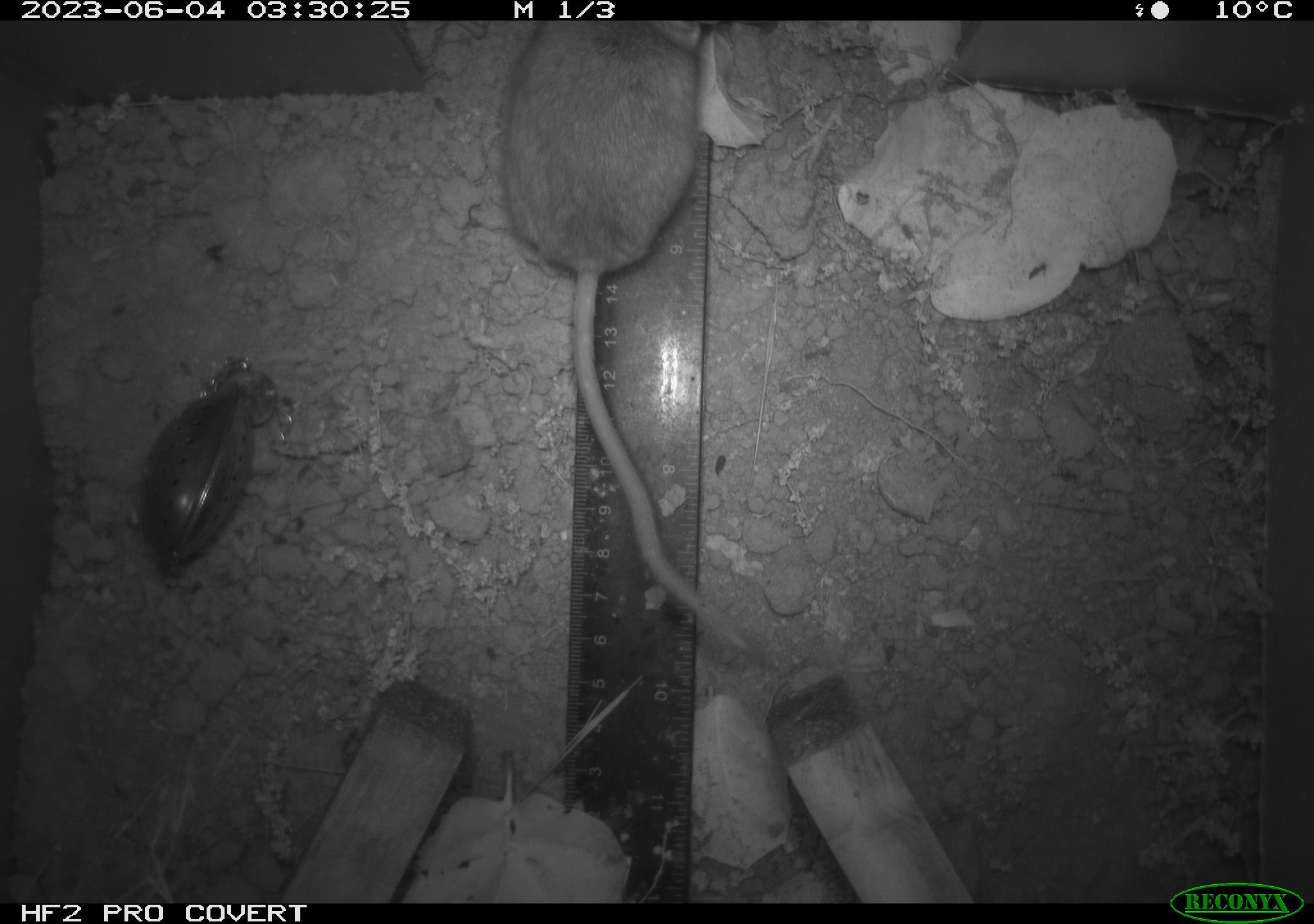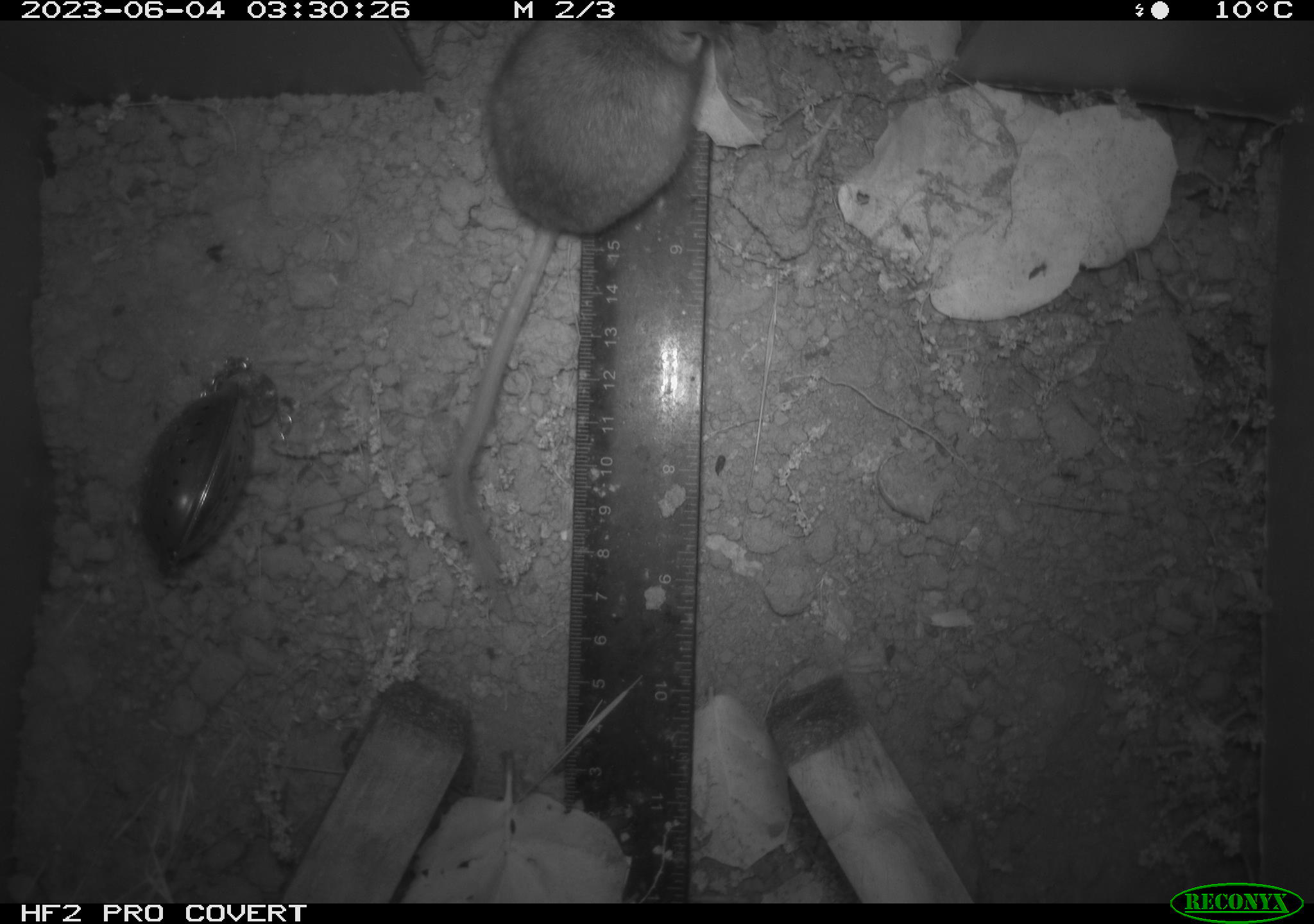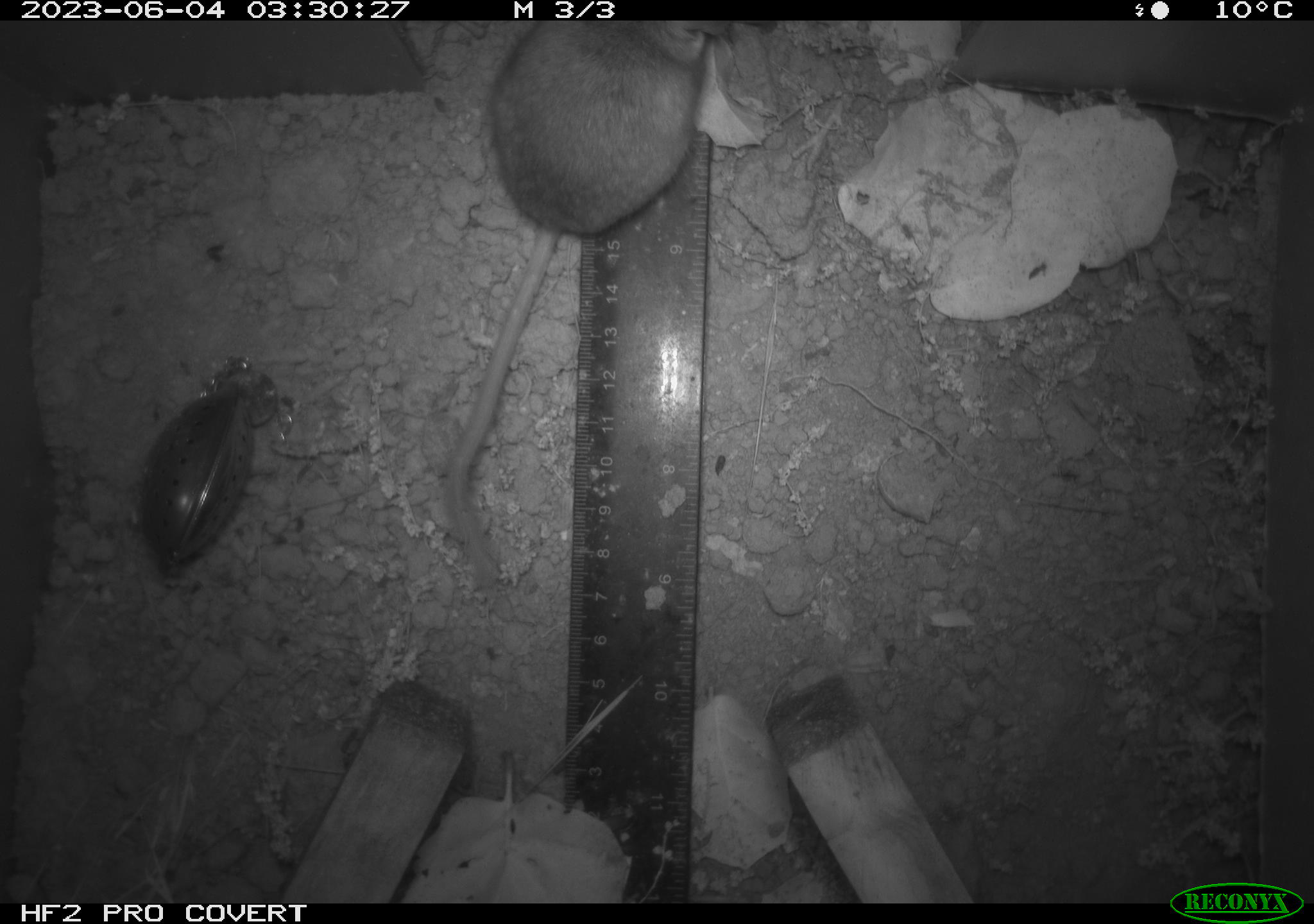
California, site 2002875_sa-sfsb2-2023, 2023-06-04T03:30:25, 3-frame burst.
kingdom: Animalia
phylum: Chordata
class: Mammalia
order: Rodentia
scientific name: Rodentia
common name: mouse species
Mouse species (Rodentia).